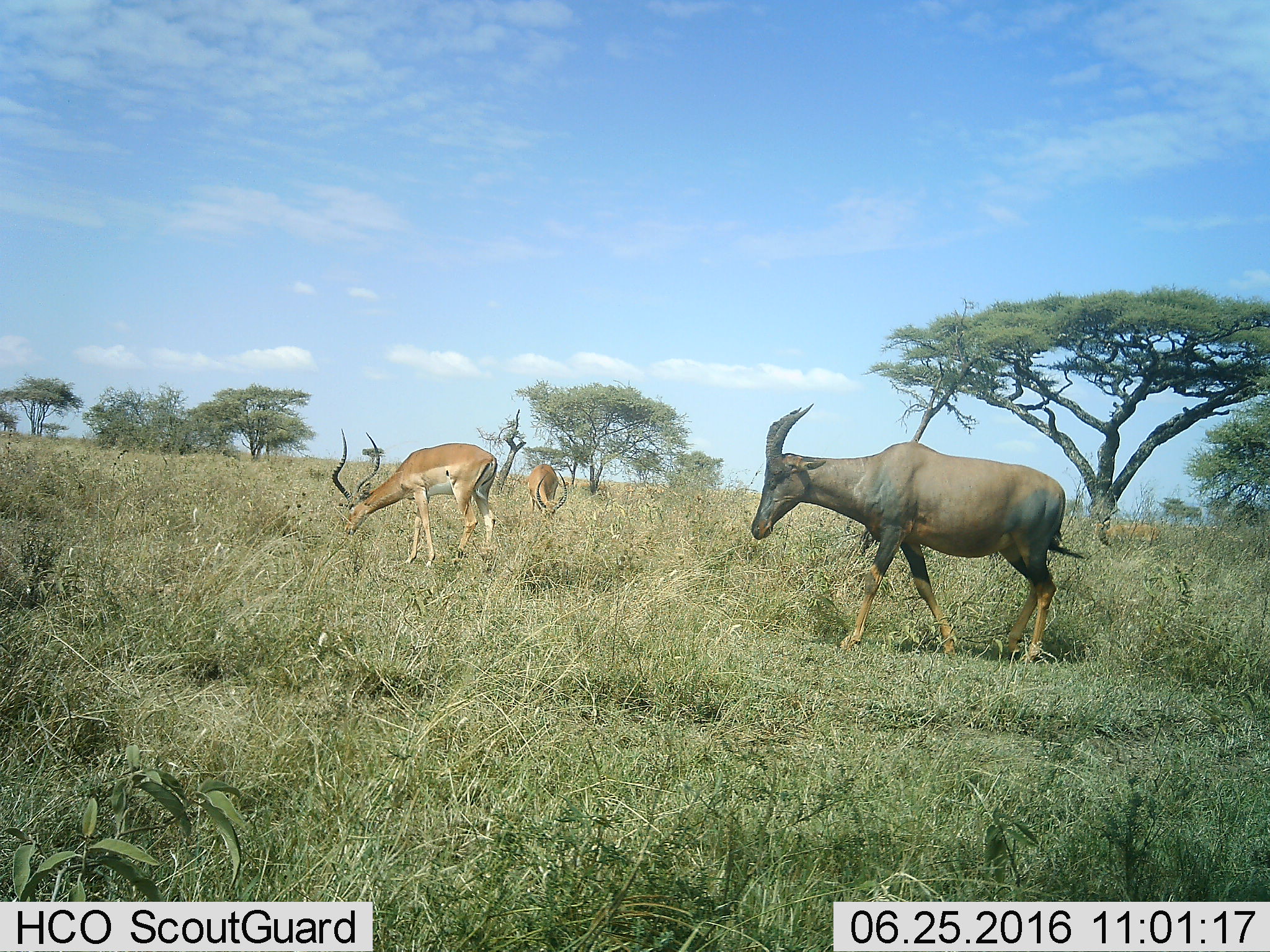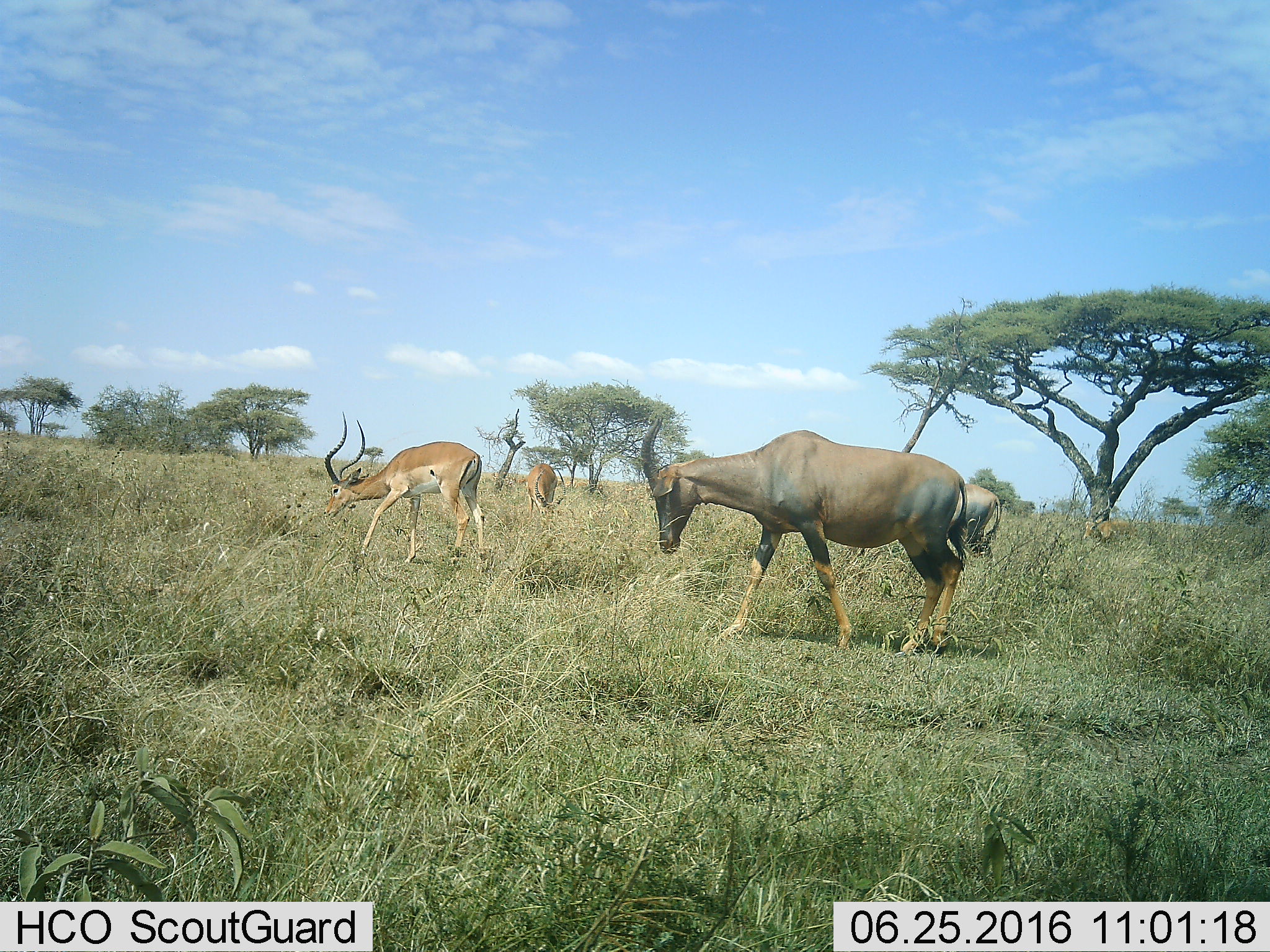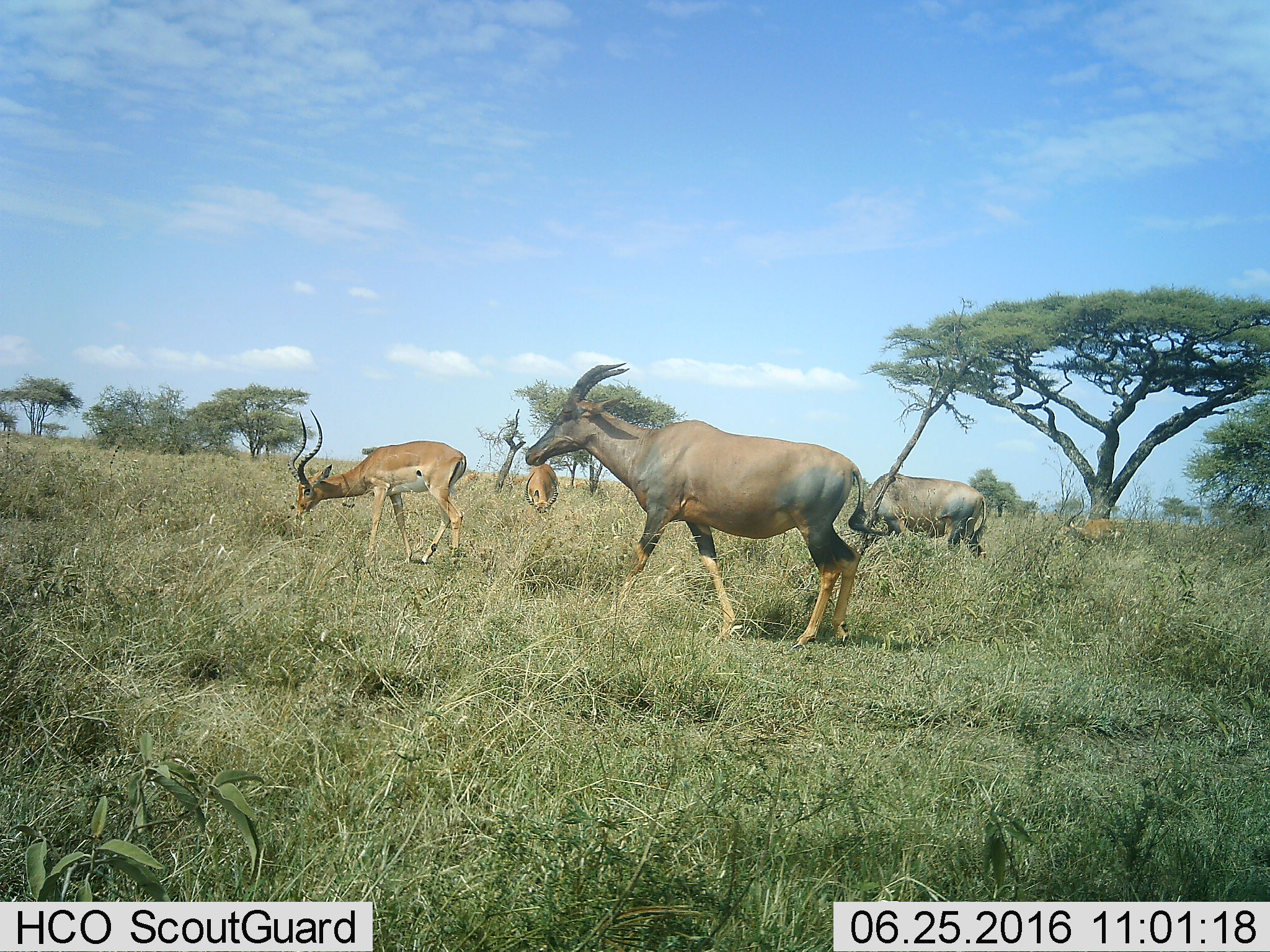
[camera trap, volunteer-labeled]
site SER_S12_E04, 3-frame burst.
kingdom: Animalia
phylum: Chordata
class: Mammalia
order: Artiodactyla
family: Bovidae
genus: Aepyceros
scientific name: Aepyceros melampus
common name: impala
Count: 3.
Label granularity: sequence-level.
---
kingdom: Animalia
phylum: Chordata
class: Mammalia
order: Artiodactyla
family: Bovidae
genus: Damaliscus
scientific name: Damaliscus lunatus jimela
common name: topi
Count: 2.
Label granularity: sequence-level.